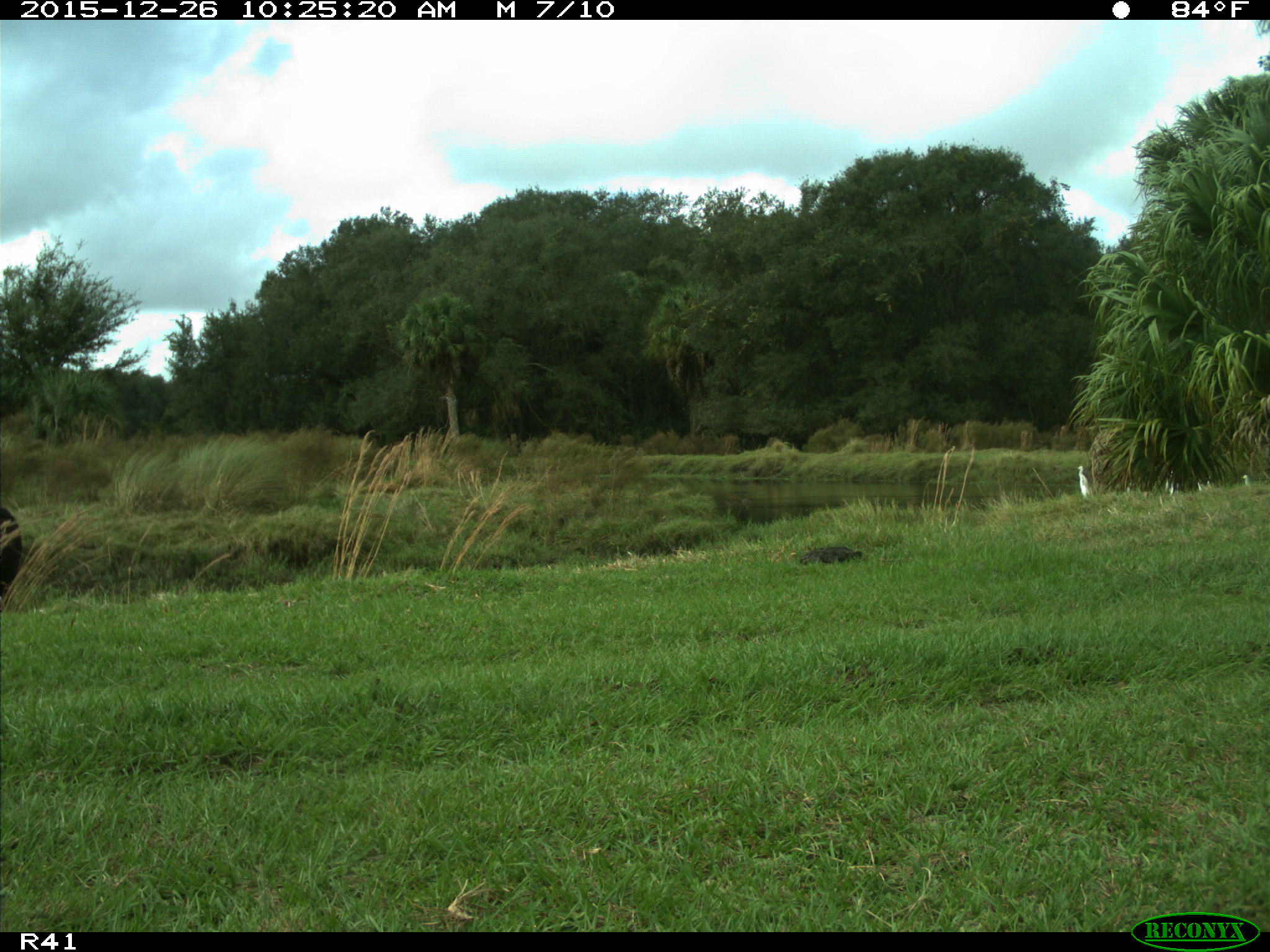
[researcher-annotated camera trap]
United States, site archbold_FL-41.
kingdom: Animalia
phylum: Chordata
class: Mammalia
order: Artiodactyla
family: Bovidae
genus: Bos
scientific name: Bos taurus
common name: domestic cow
Bos taurus (domestic cow).